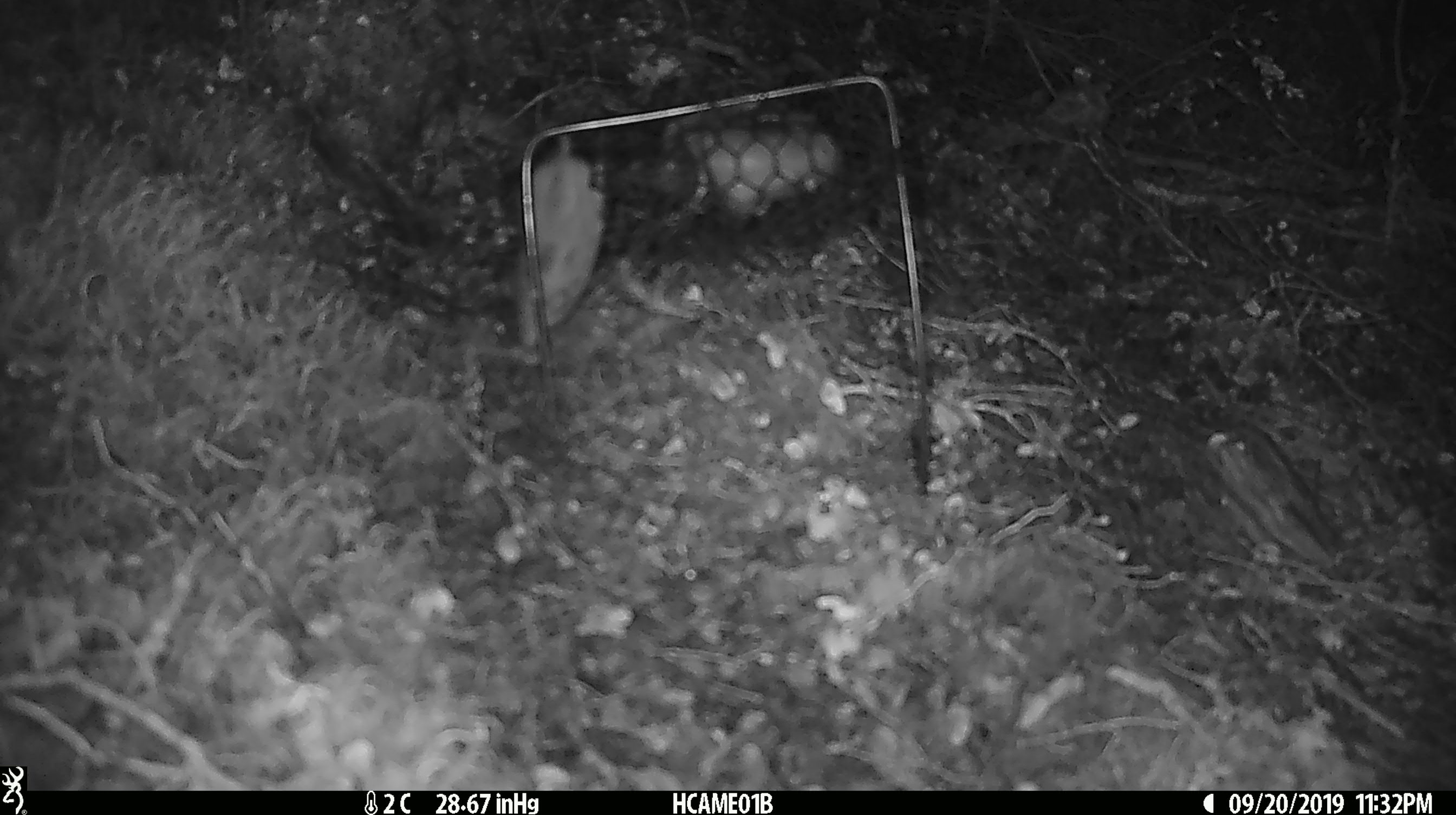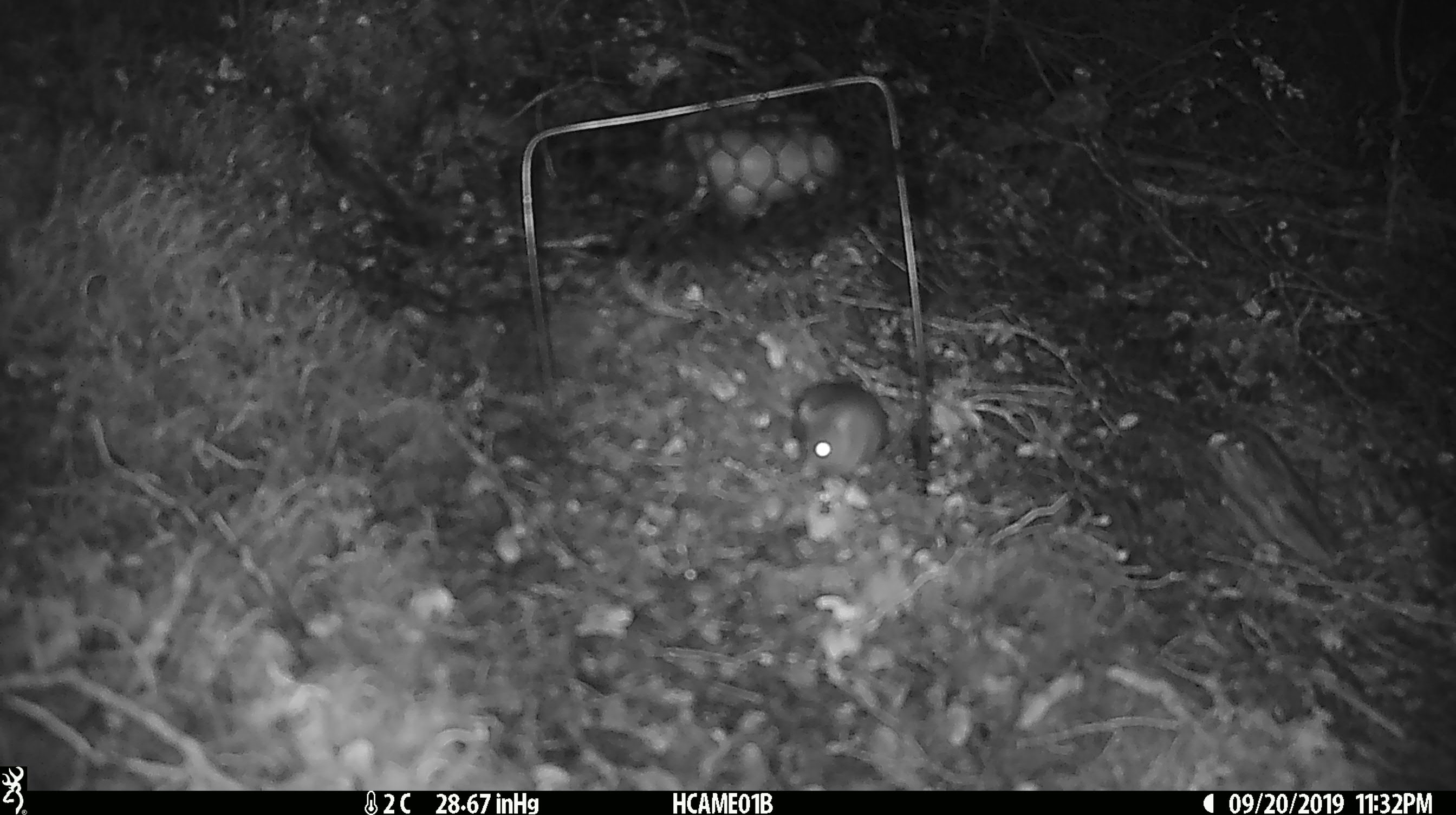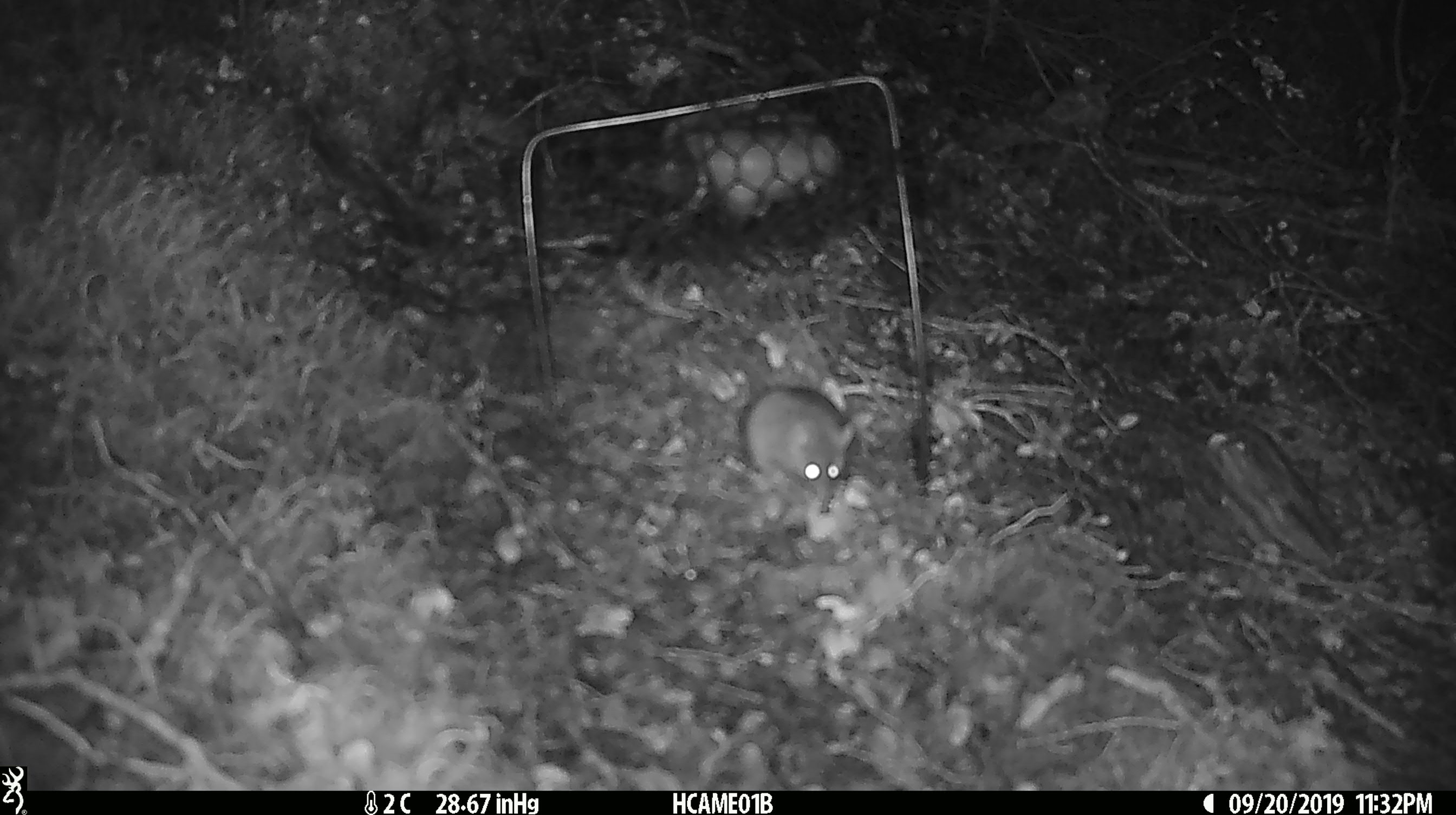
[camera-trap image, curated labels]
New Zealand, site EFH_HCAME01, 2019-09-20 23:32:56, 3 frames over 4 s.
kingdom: Animalia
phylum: Chordata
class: Mammalia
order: Rodentia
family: Muridae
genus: Mus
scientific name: Mus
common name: mouse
Mouse (Mus).